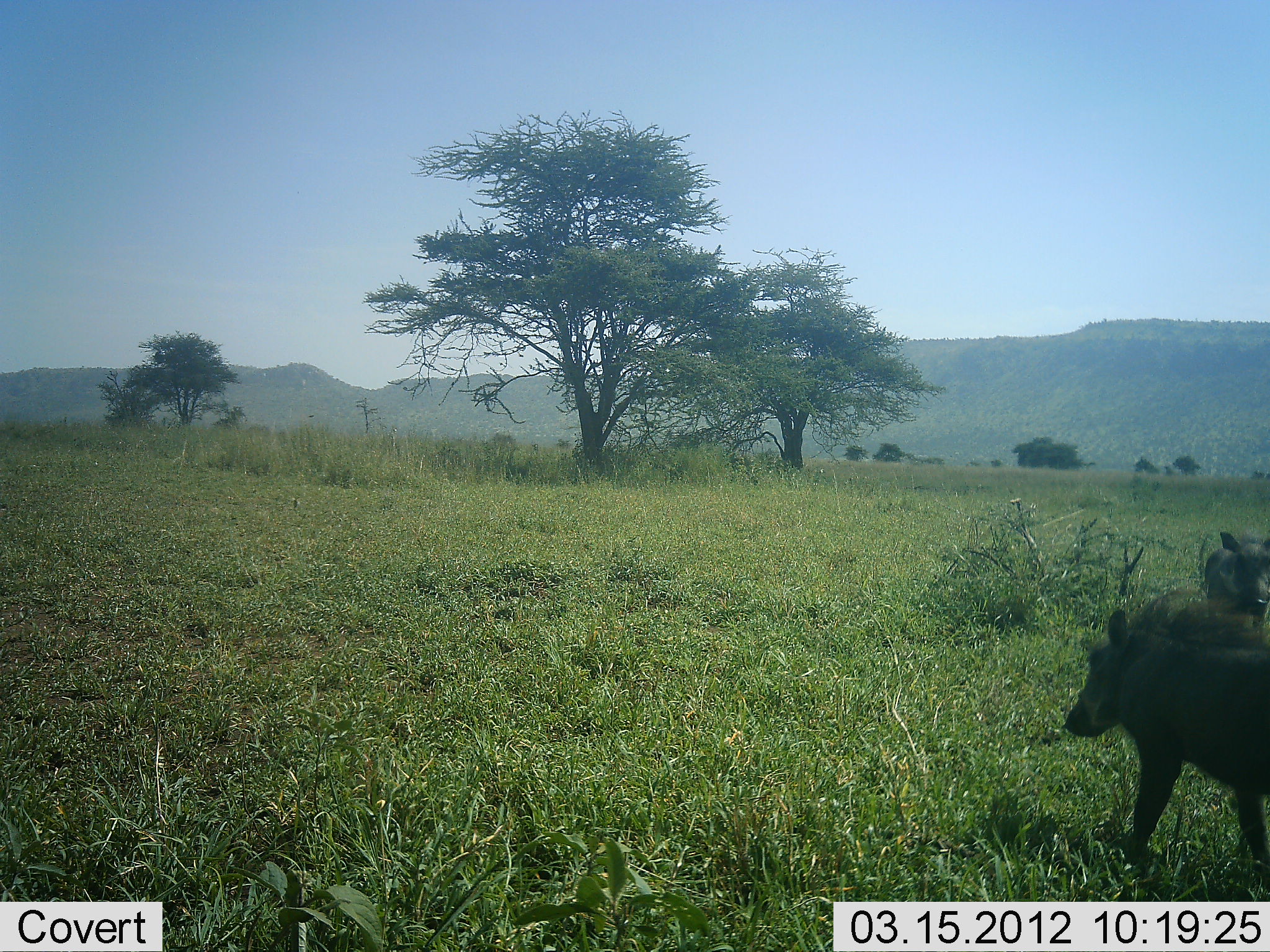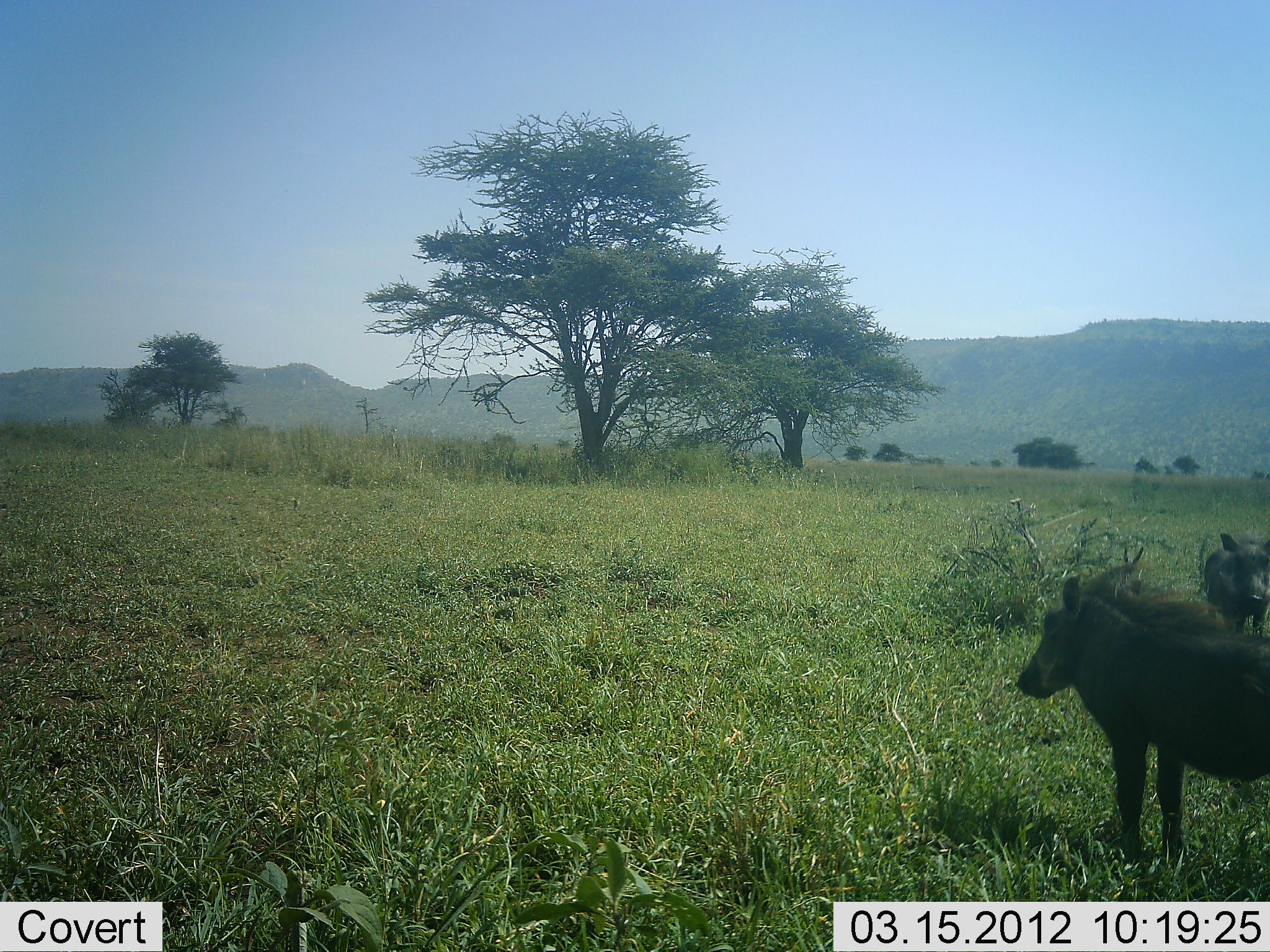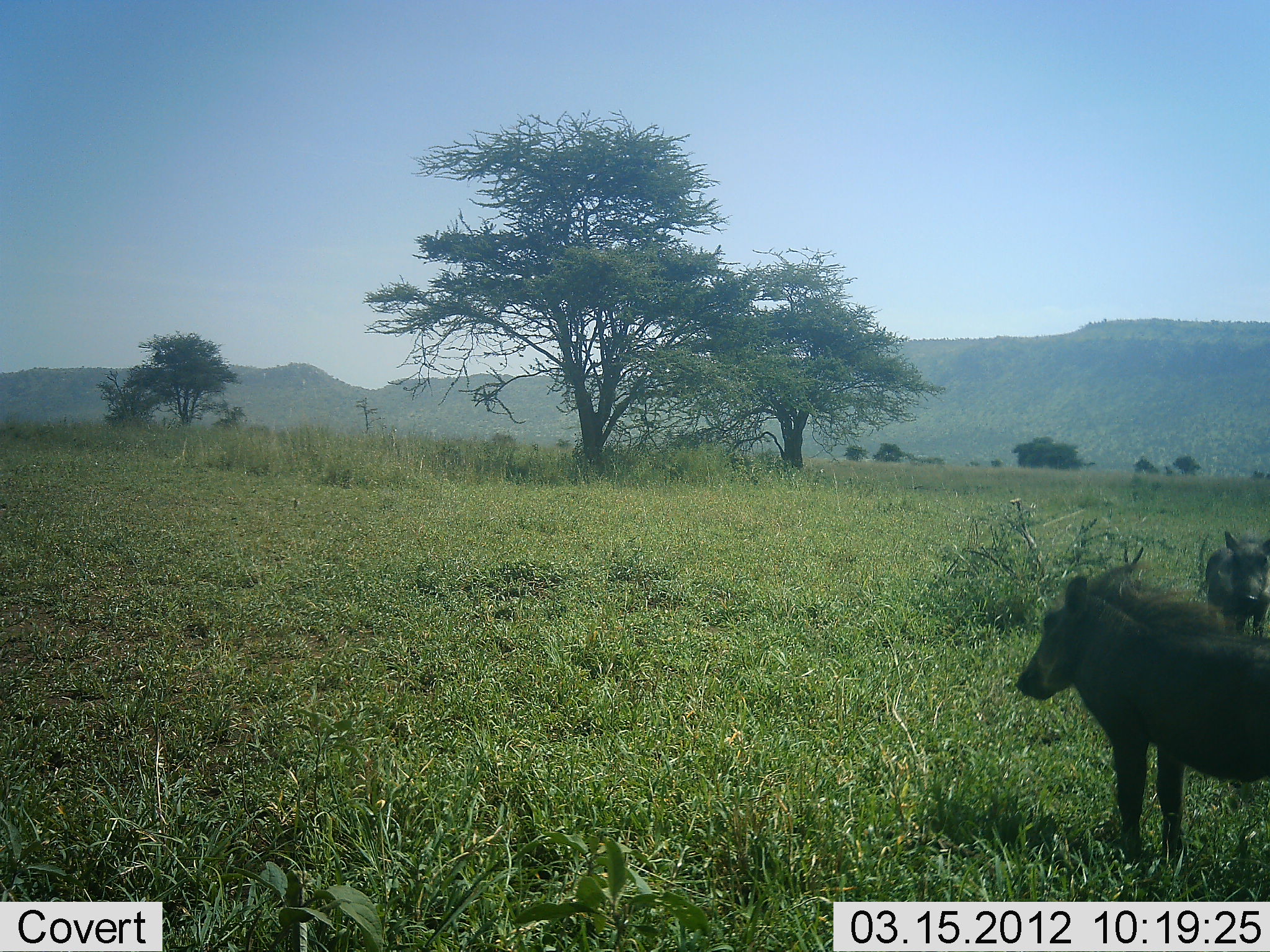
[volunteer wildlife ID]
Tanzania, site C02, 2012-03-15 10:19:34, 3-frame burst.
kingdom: Animalia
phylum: Chordata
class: Mammalia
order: Artiodactyla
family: Suidae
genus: Phacochoerus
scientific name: Phacochoerus africanus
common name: warthog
Warthog (Phacochoerus africanus), count 2. Behavior (volunteer vote fractions): standing 96%, resting 0%, moving 27%, interacting 0%. Young present (vote fraction): 0%. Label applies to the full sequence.